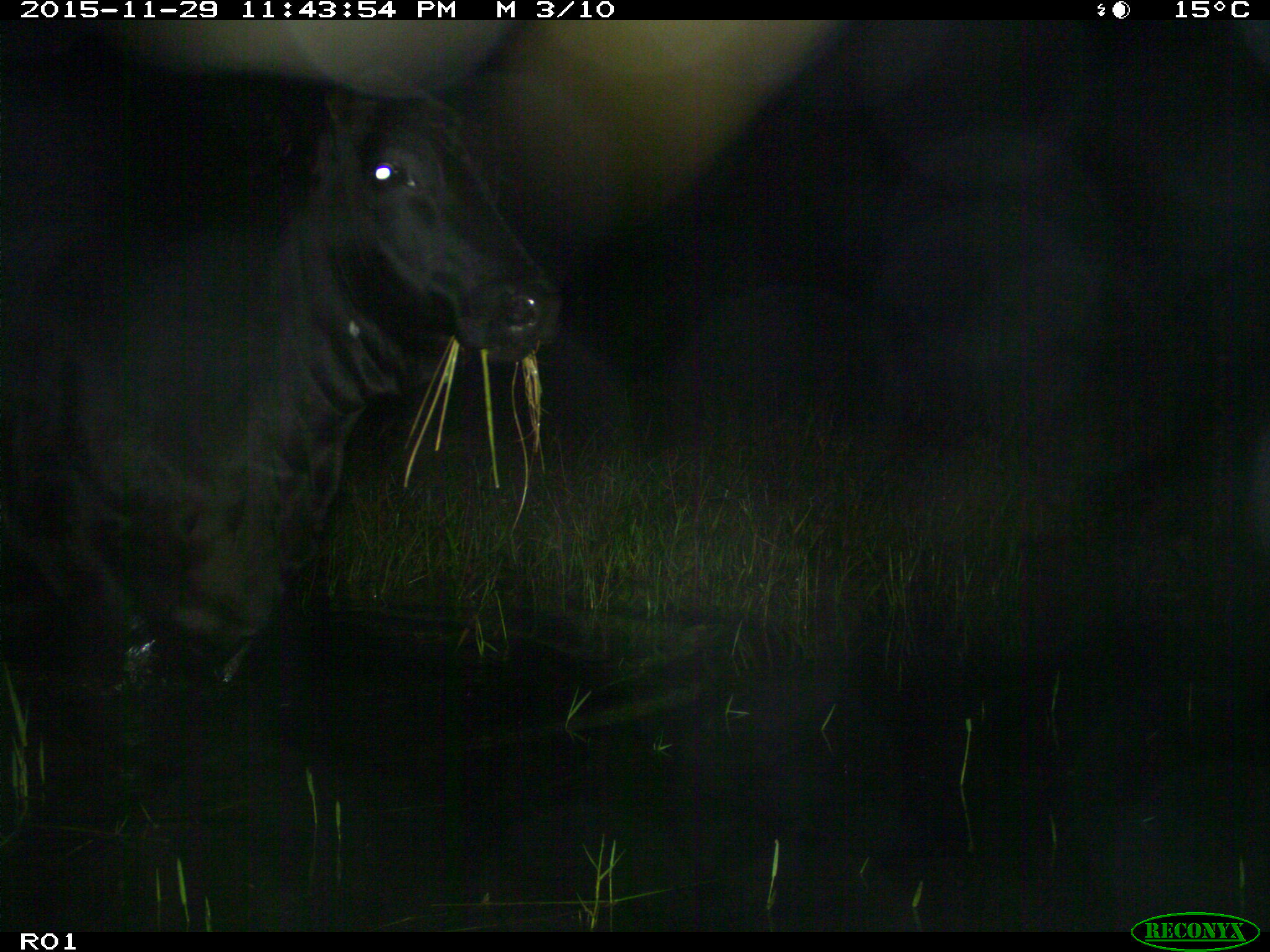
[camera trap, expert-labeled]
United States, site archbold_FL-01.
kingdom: Animalia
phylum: Chordata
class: Mammalia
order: Artiodactyla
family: Bovidae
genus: Bos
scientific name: Bos taurus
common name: domestic cow